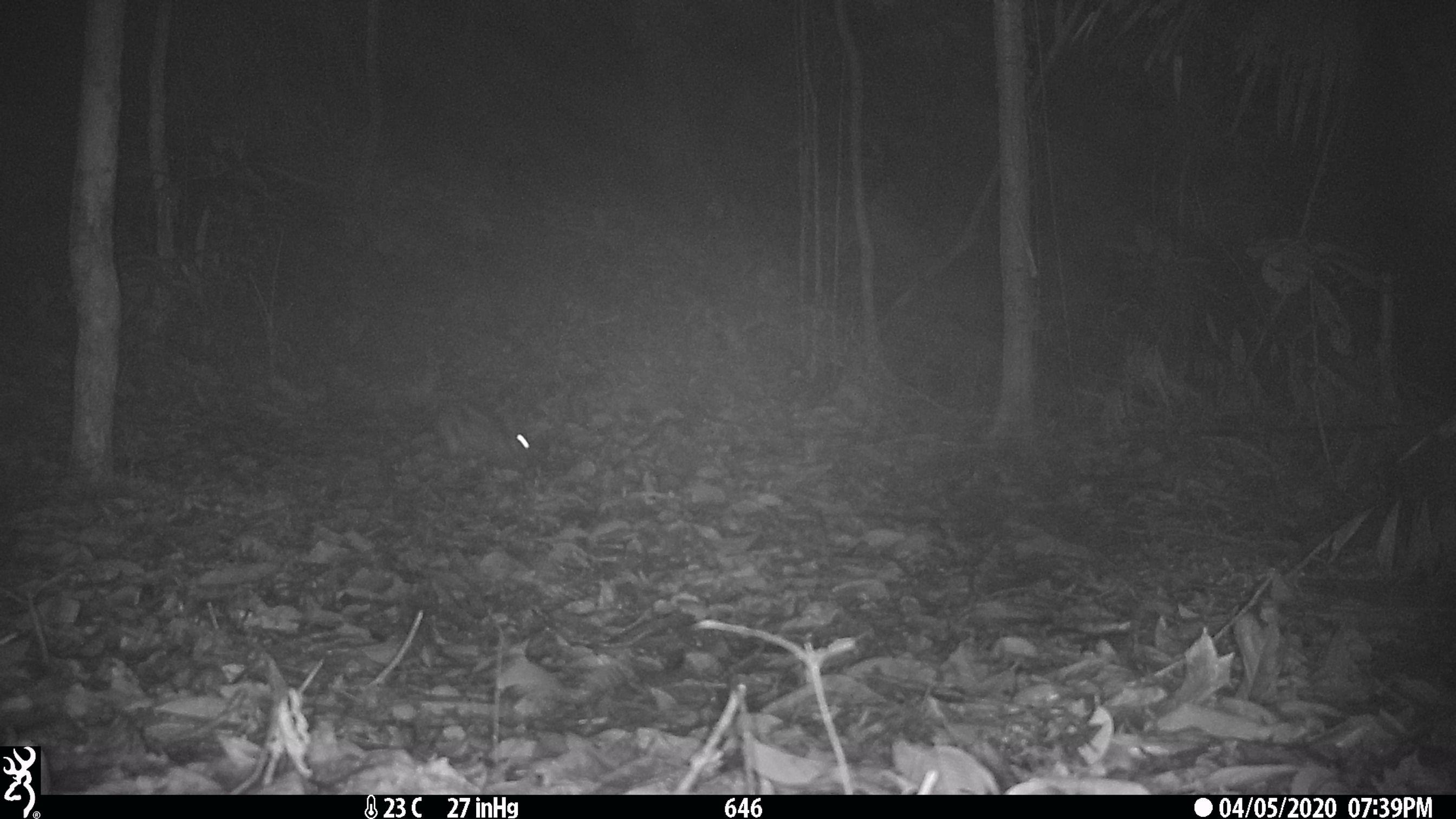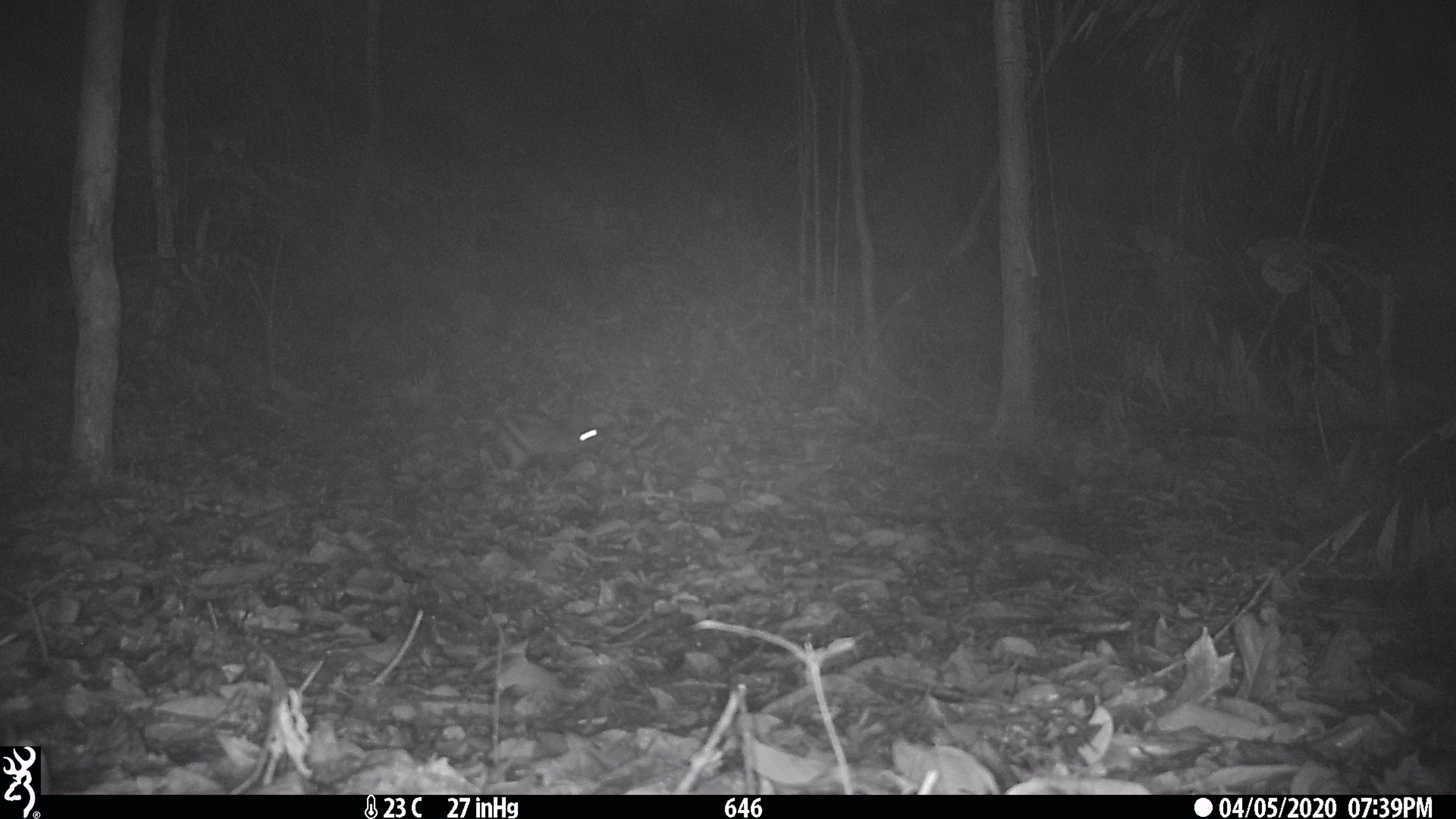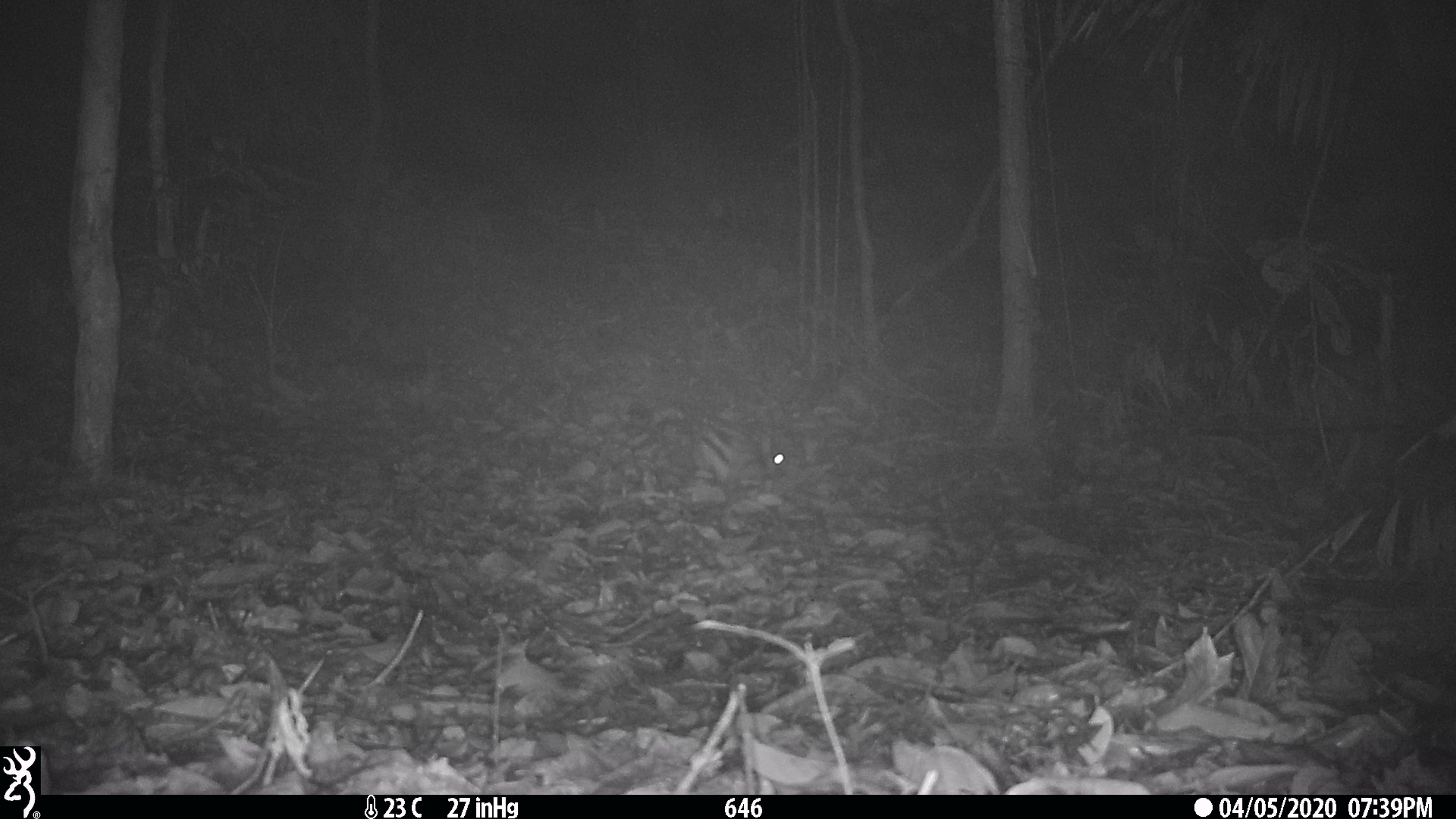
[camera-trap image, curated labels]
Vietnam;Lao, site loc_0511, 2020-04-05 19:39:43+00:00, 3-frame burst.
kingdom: Animalia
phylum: Chordata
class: Mammalia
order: Lagomorpha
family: Leporidae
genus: Nesolagus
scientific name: Nesolagus timminsi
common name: annamite striped rabbit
Annamite striped rabbit (Nesolagus timminsi). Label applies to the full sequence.